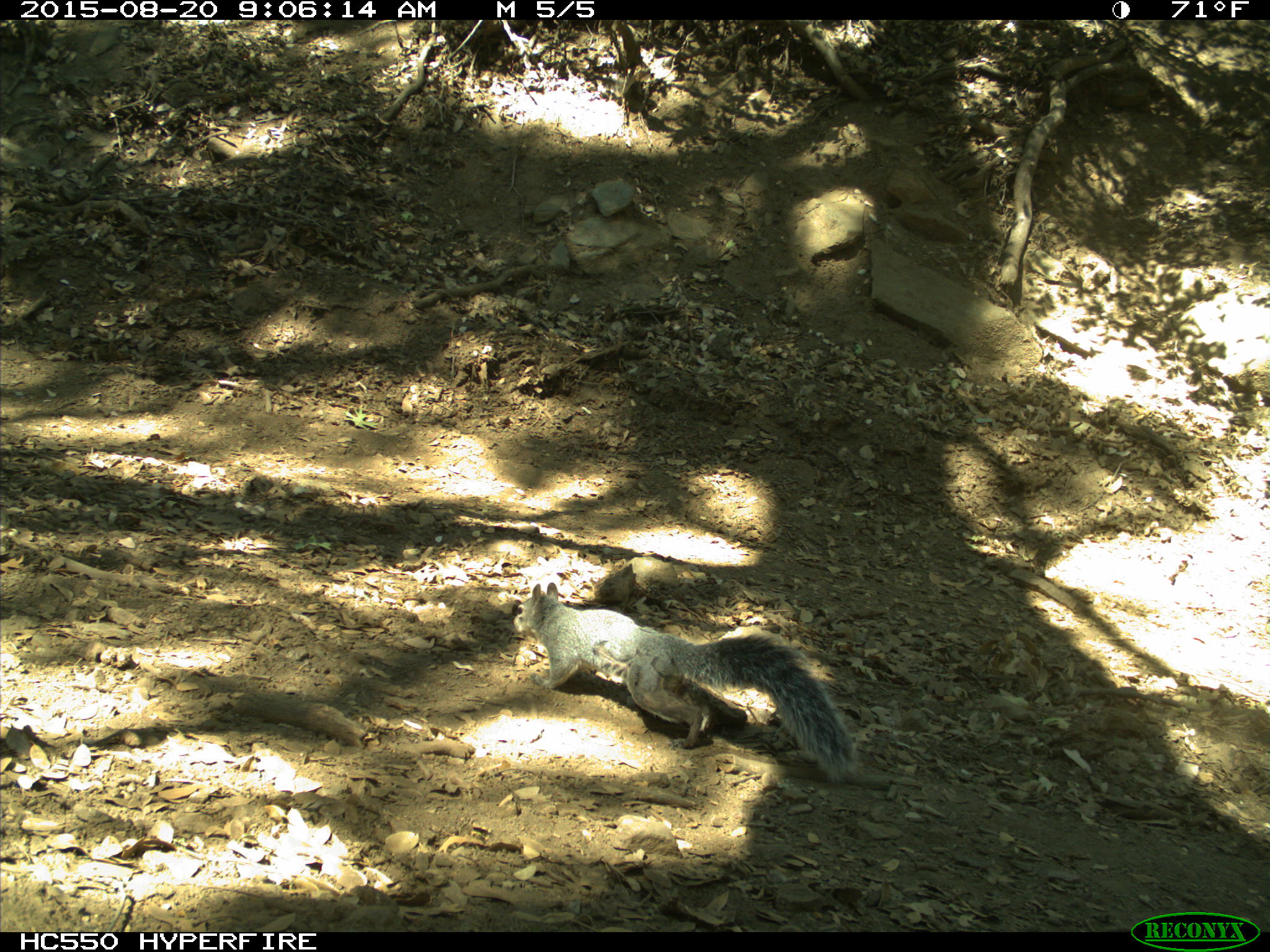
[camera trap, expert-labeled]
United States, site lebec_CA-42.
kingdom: Animalia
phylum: Chordata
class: Mammalia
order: Rodentia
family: Sciuridae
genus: Sciurus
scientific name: Sciurus carolinensis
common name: eastern gray squirrel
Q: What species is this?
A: Sciurus carolinensis (eastern gray squirrel).